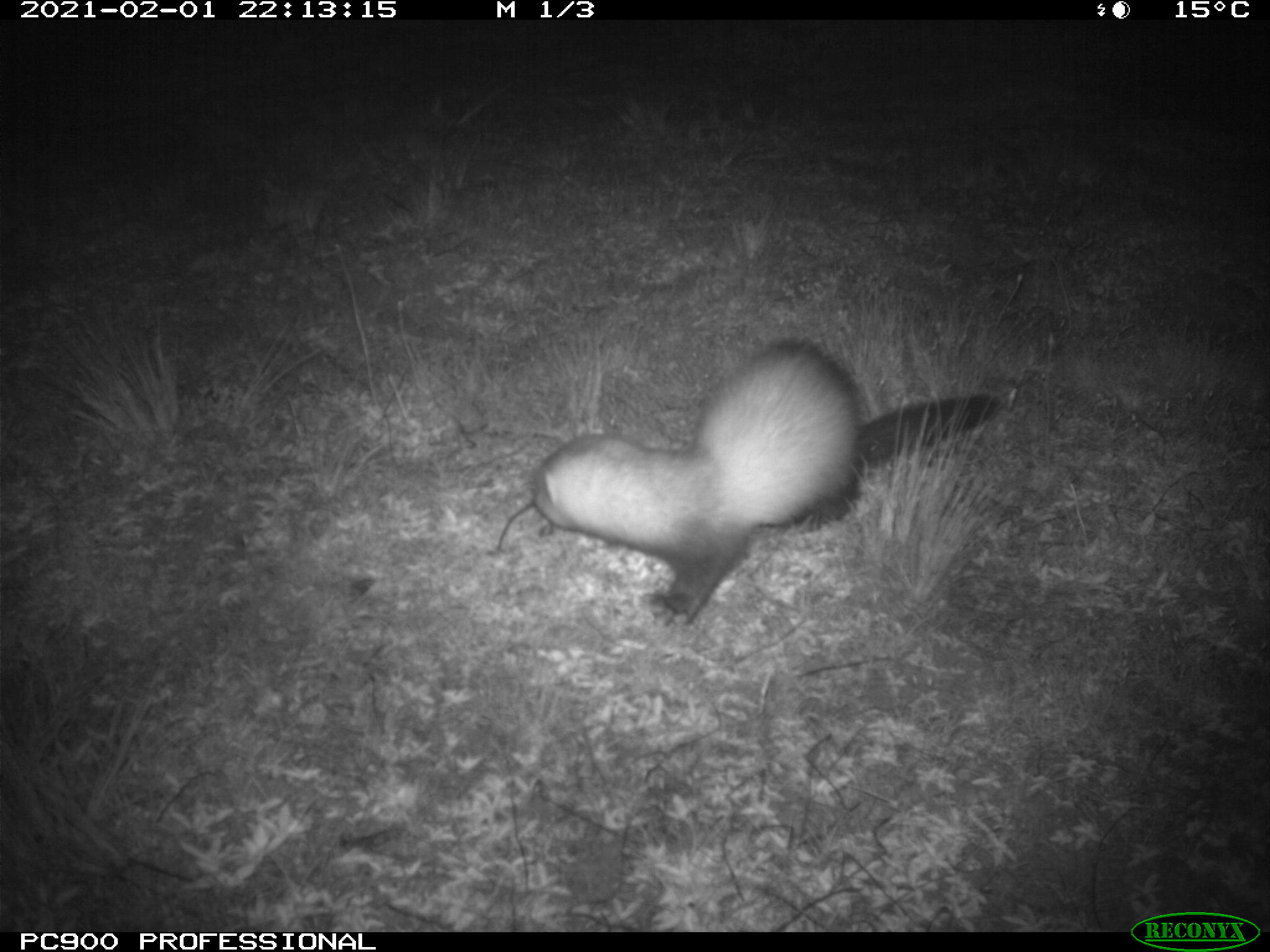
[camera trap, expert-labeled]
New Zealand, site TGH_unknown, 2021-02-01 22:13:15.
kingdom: Animalia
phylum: Chordata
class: Mammalia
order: Carnivora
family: Mustelidae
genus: Mustela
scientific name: Mustela furo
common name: ferret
Ferret (Mustela furo).